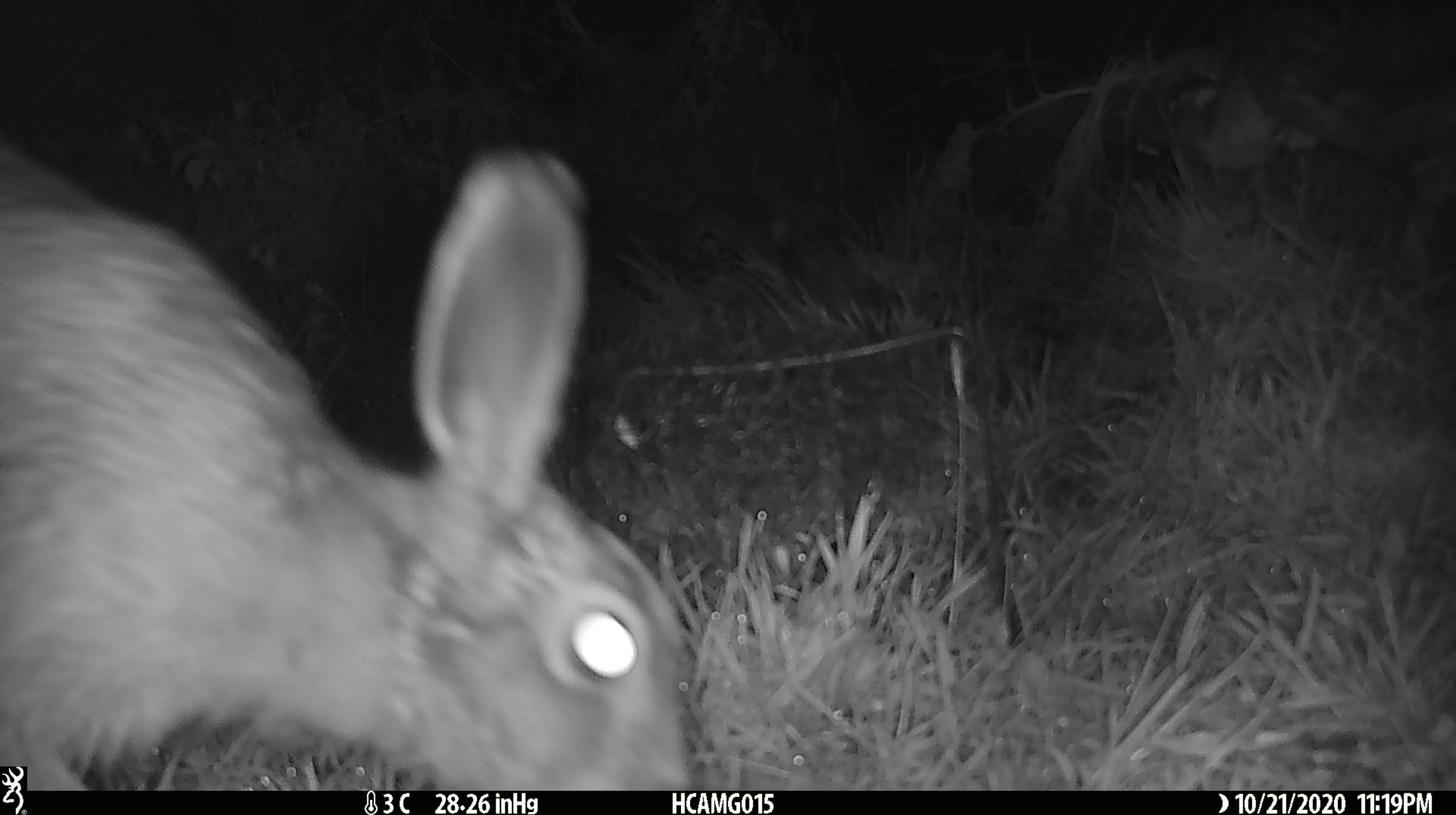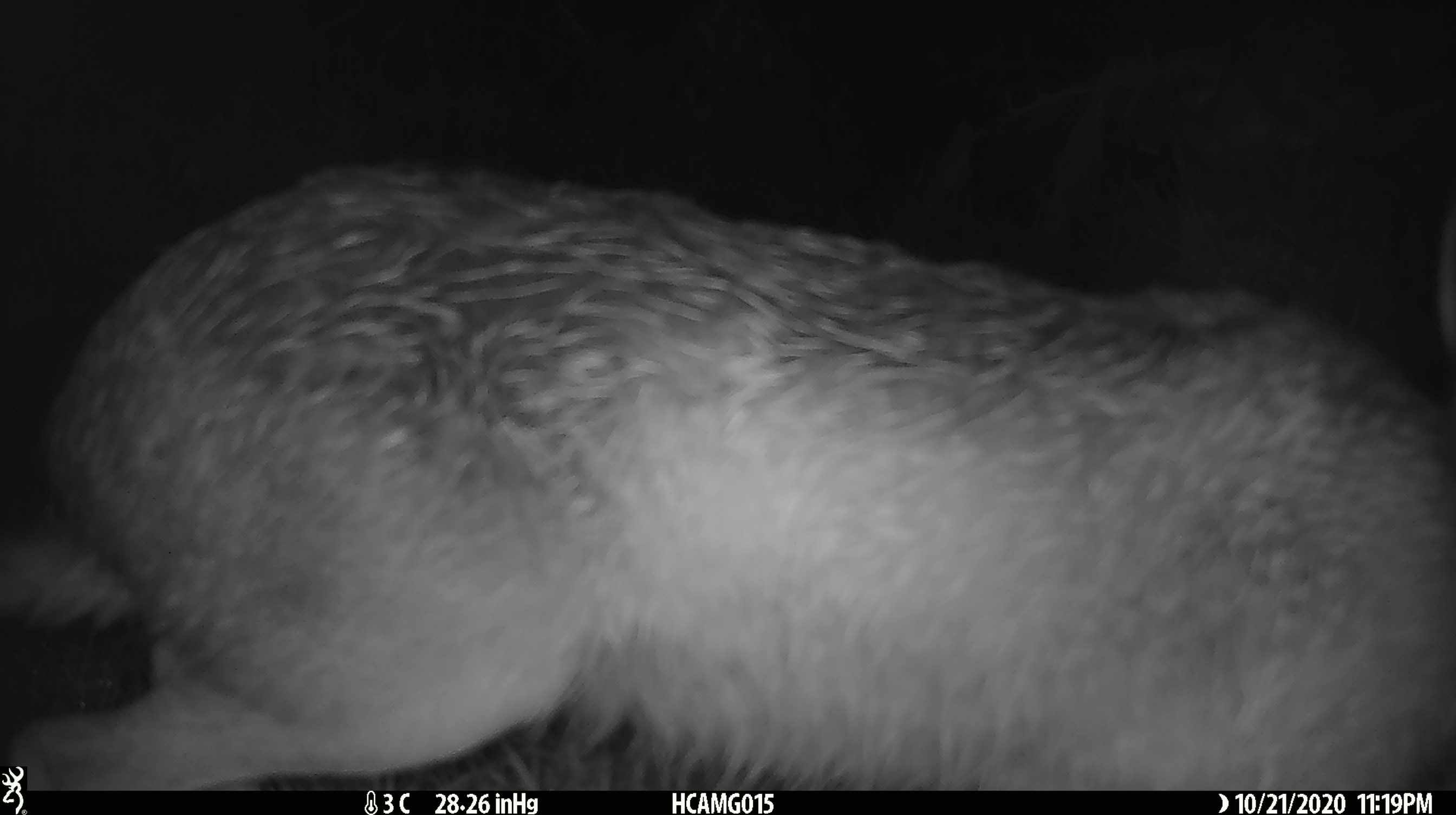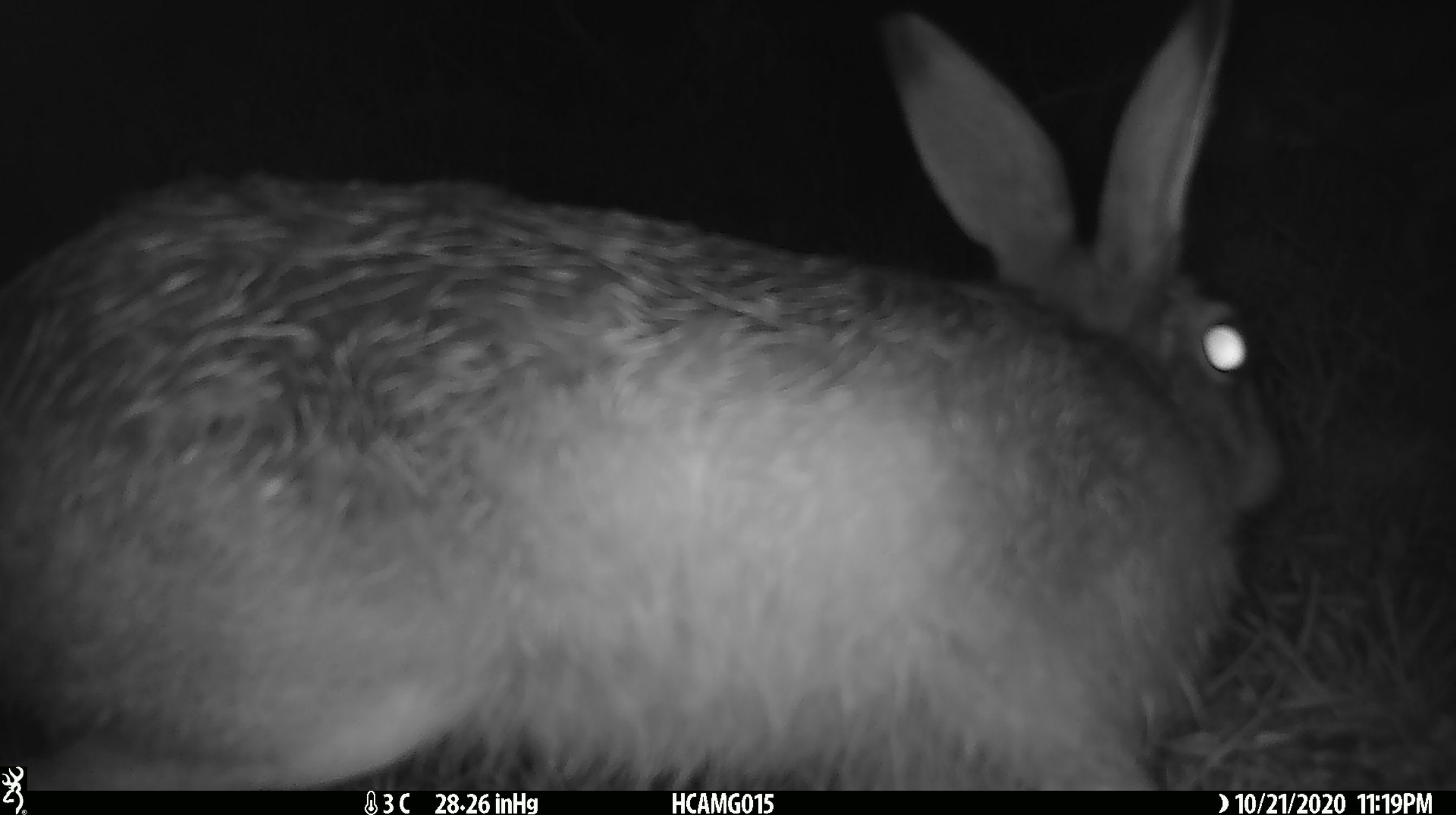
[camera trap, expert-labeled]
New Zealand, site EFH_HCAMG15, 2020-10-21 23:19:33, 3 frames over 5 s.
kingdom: Animalia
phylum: Chordata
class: Mammalia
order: Lagomorpha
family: Leporidae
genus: Lepus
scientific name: Lepus europaeus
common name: brown hare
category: hare